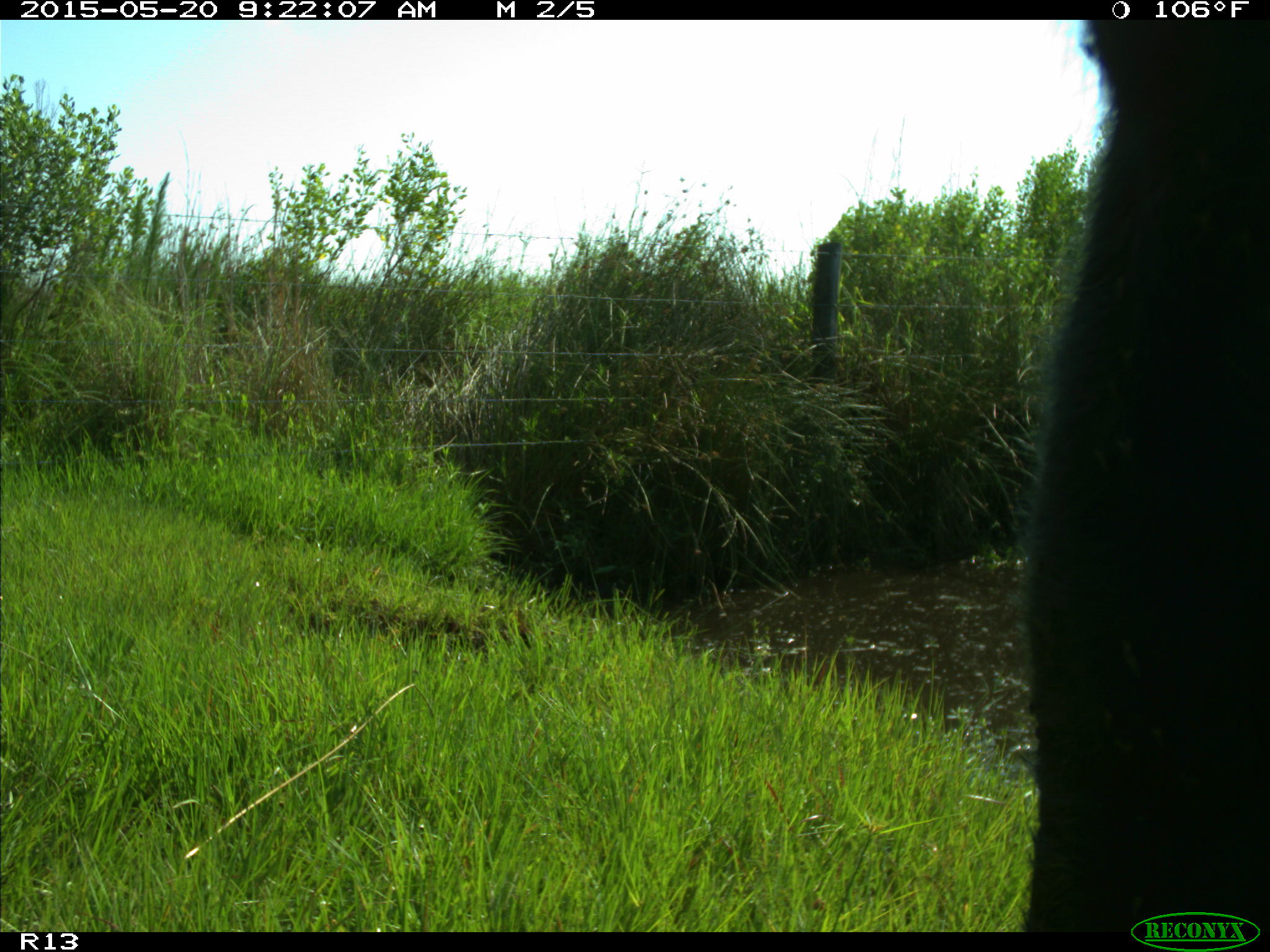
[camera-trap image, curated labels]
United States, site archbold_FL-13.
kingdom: Animalia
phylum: Chordata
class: Mammalia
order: Artiodactyla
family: Bovidae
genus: Bos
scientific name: Bos taurus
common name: domestic cow